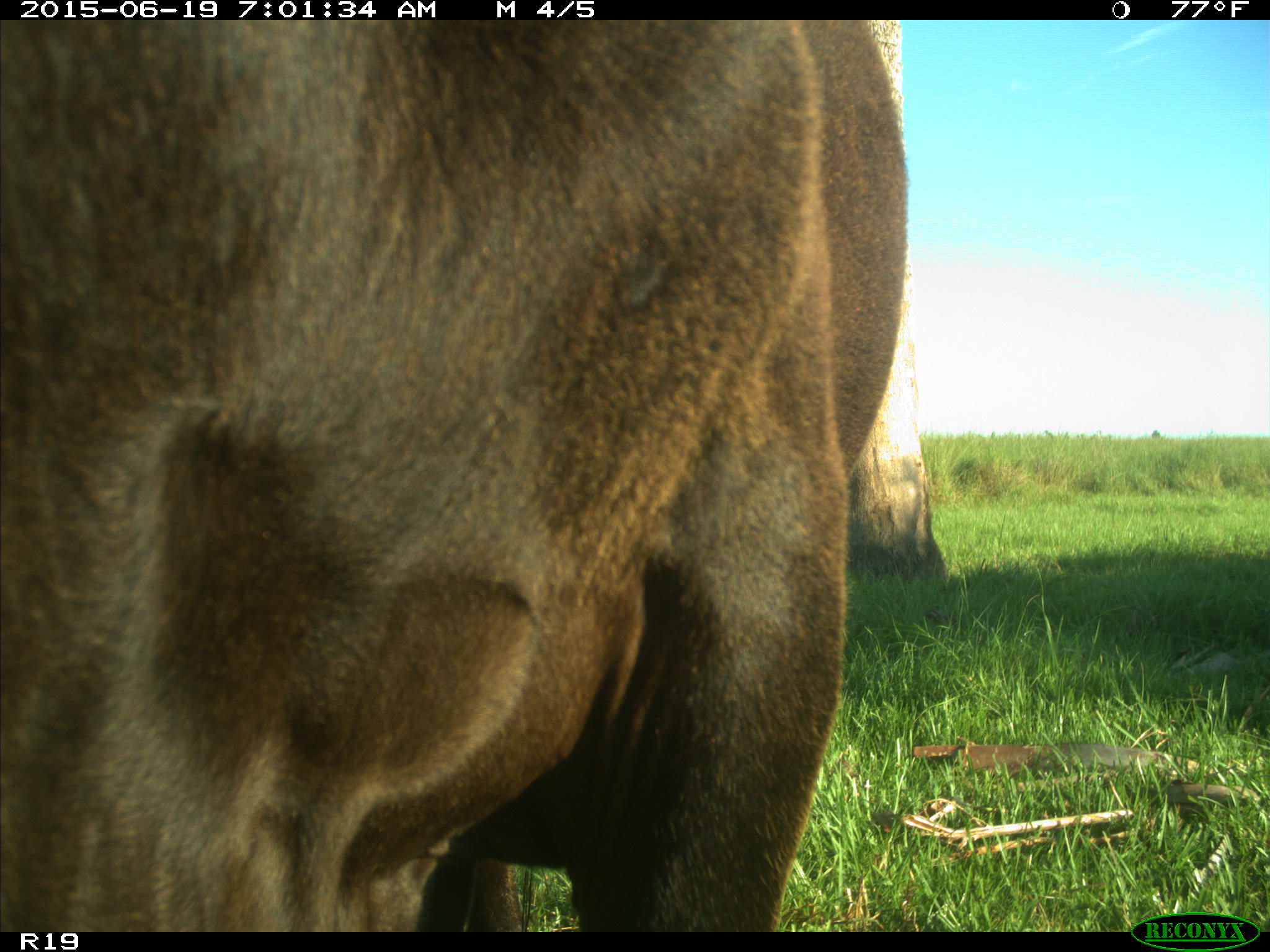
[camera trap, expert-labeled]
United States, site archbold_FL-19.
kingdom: Animalia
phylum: Chordata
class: Mammalia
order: Artiodactyla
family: Bovidae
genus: Bos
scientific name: Bos taurus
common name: domestic cow